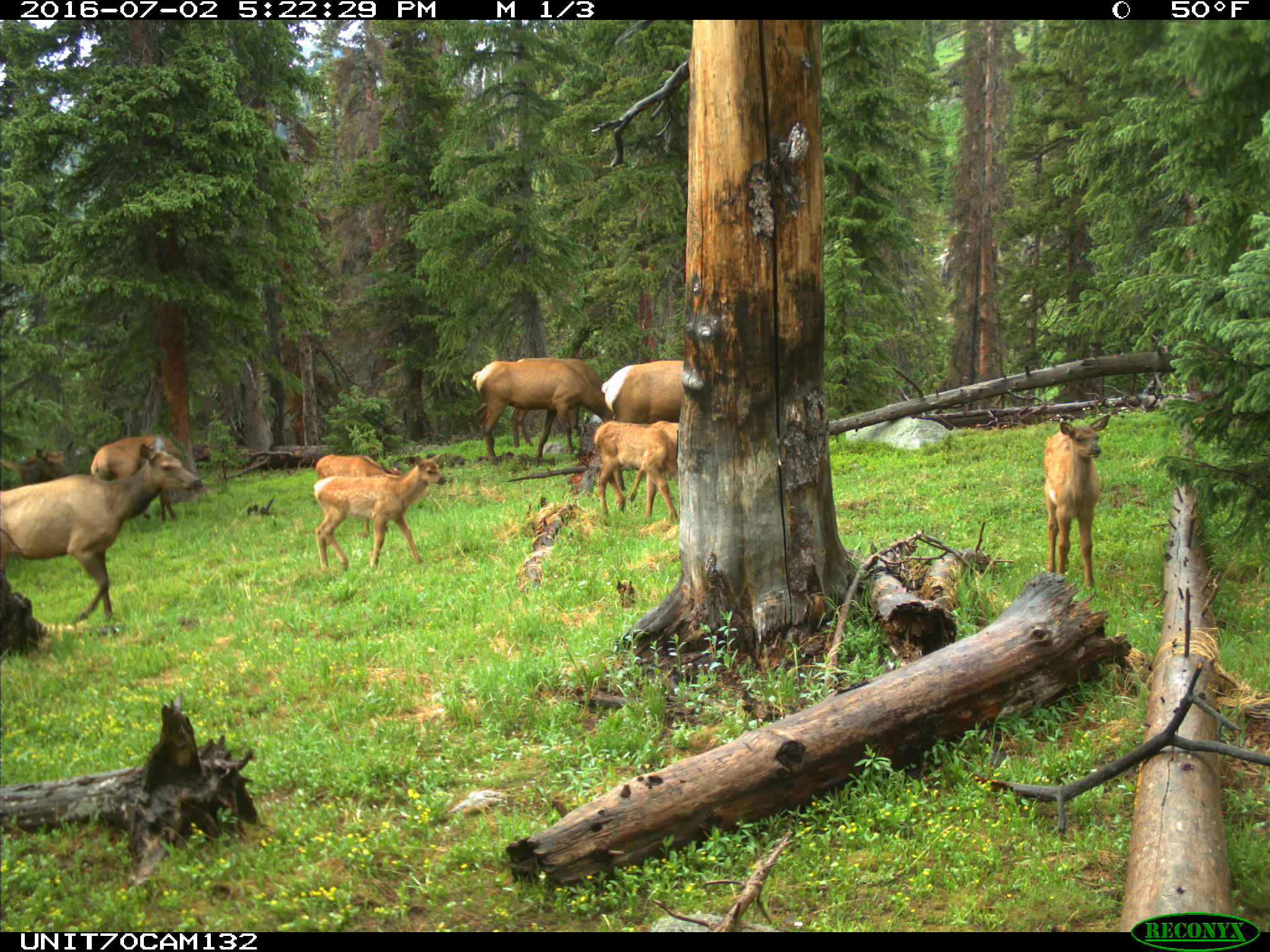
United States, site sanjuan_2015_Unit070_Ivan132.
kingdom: Animalia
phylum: Chordata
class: Mammalia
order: Artiodactyla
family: Cervidae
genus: Cervus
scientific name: Cervus elaphus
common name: red deer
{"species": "Cervus elaphus (red deer)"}